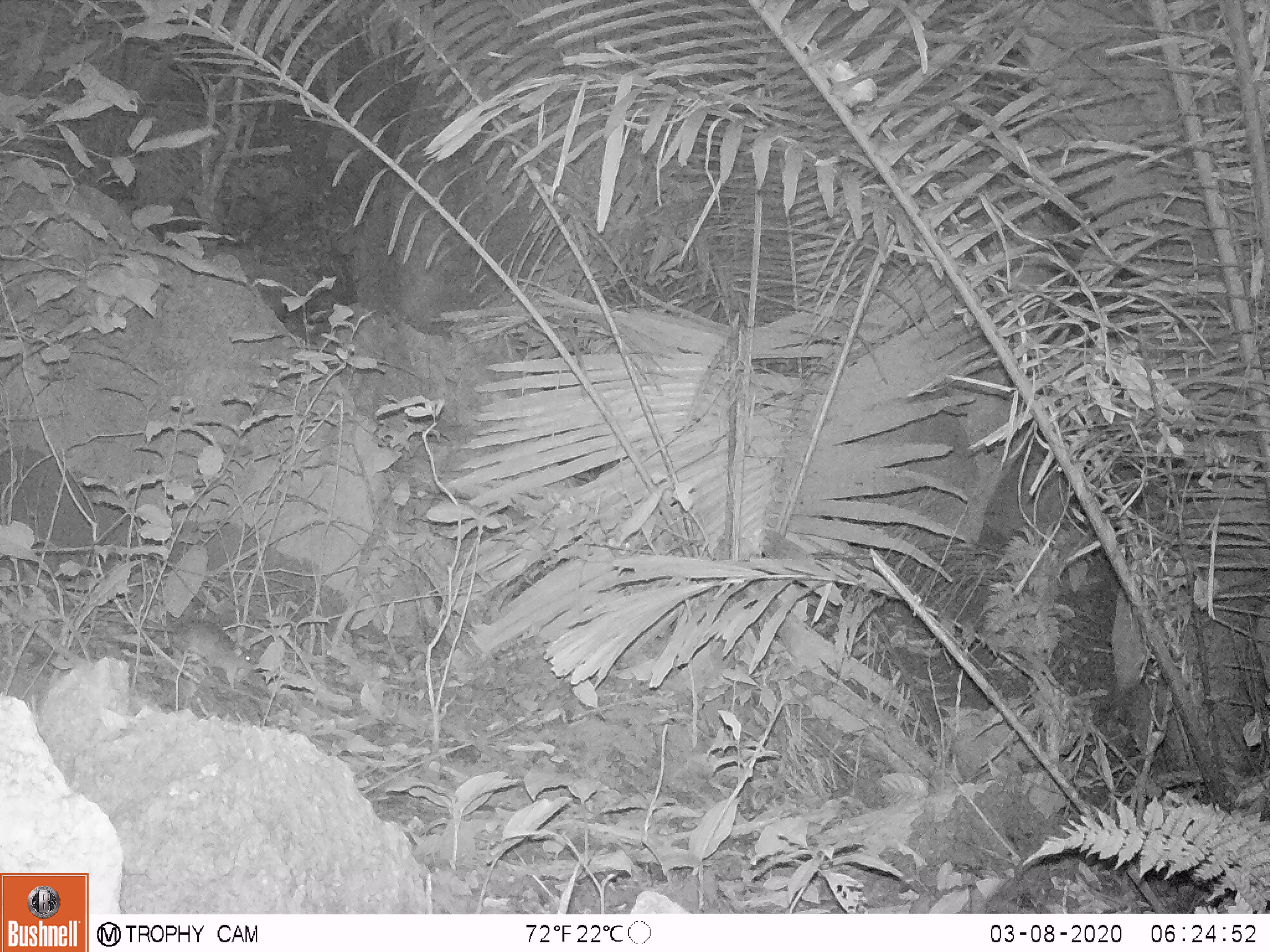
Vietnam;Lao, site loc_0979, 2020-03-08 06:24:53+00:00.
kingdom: Animalia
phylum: Chordata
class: Mammalia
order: Rodentia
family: Muridae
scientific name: Muridae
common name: old-world mice and rats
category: unidentified murid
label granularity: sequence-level